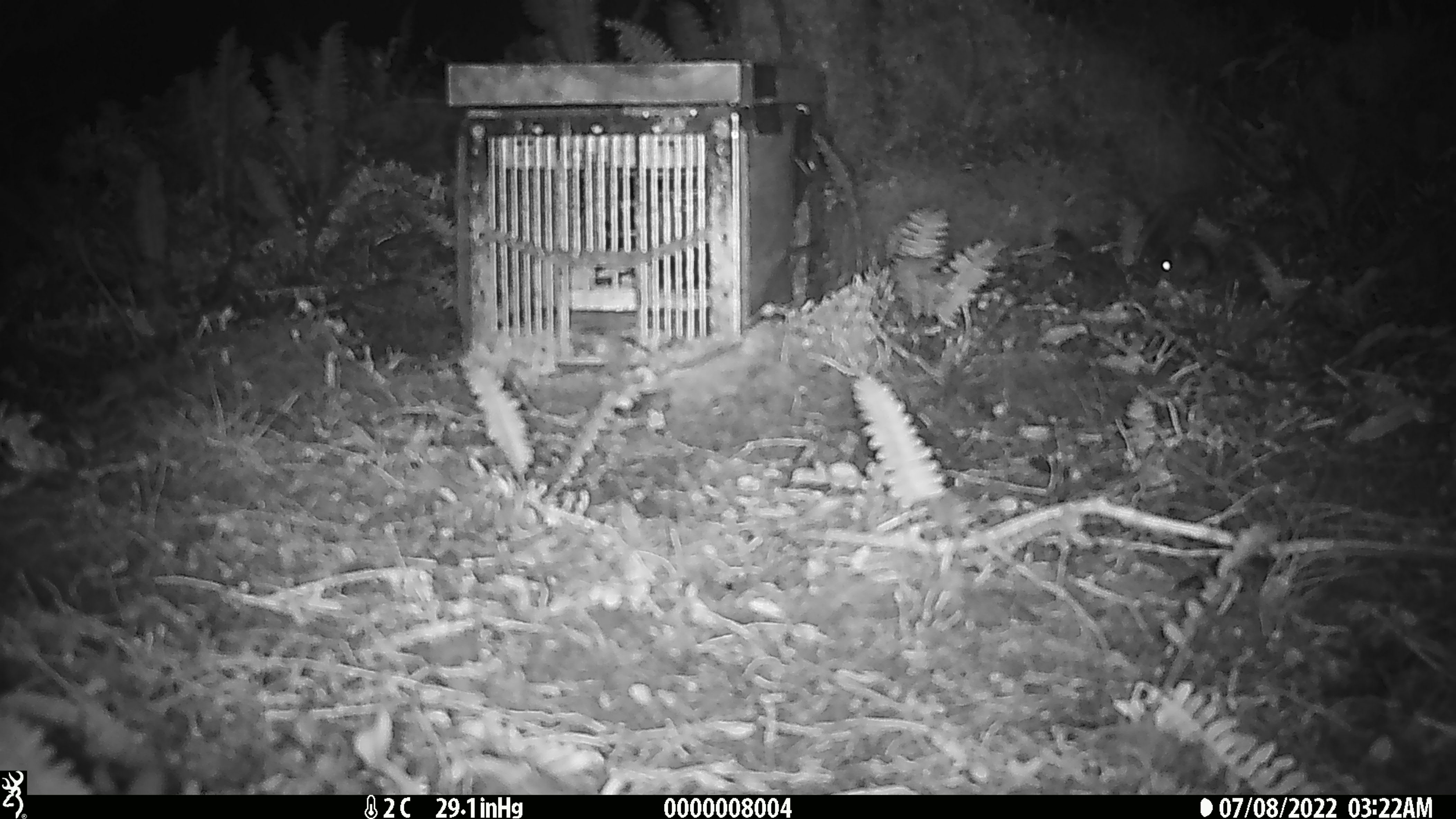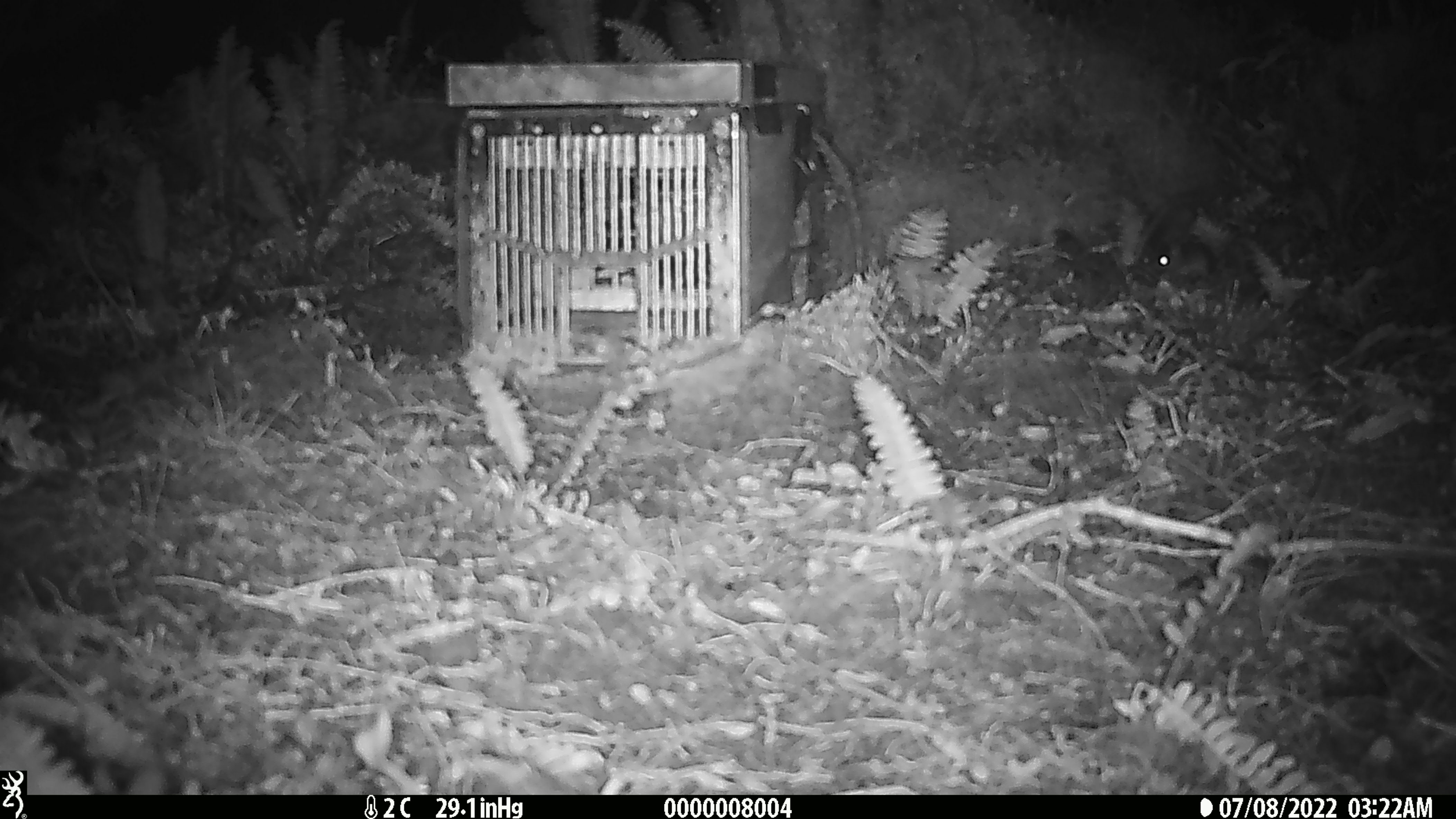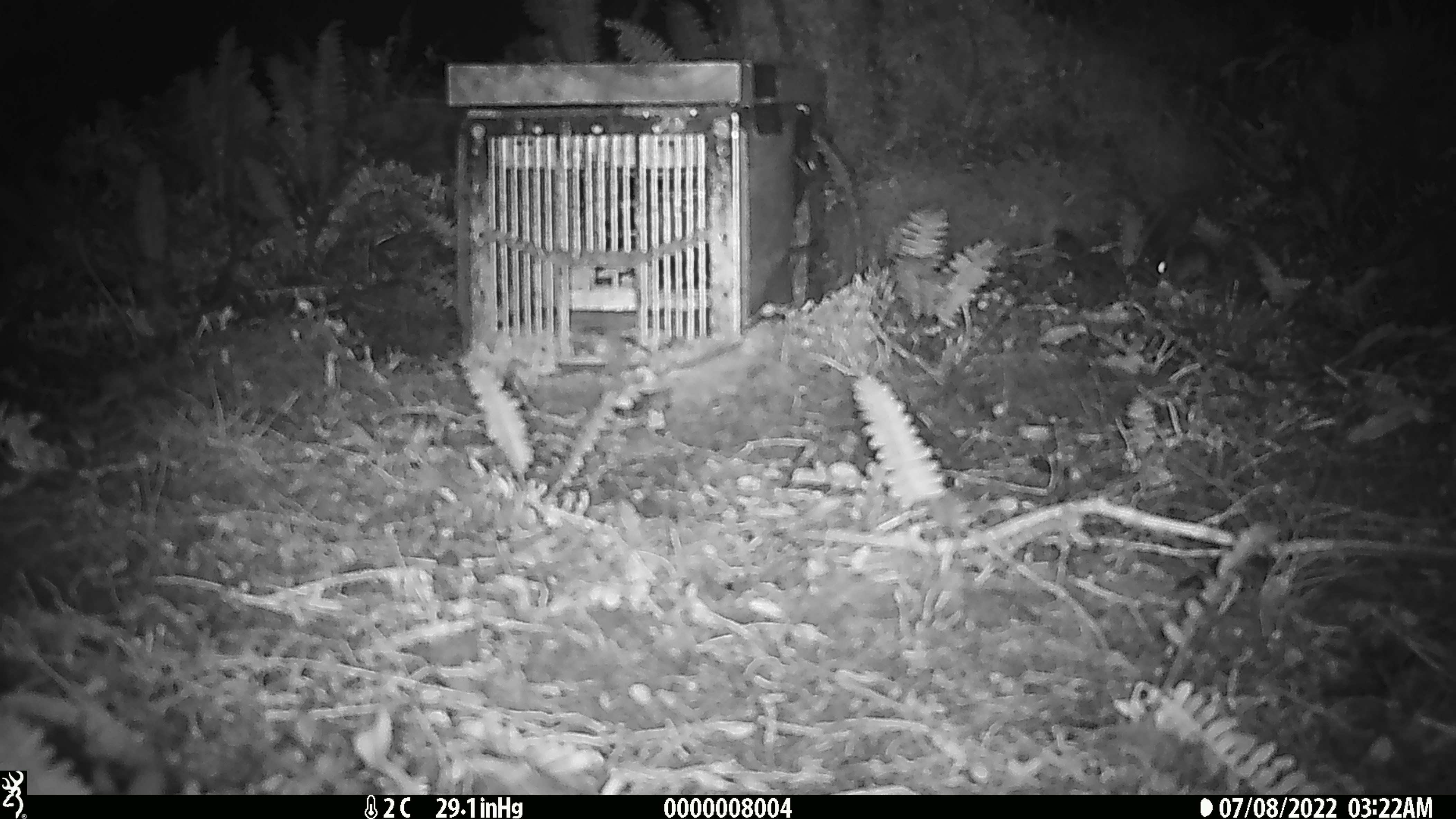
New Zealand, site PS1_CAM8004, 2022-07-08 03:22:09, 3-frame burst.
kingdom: Animalia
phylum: Chordata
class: Mammalia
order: Rodentia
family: Muridae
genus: Mus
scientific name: Mus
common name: mouse